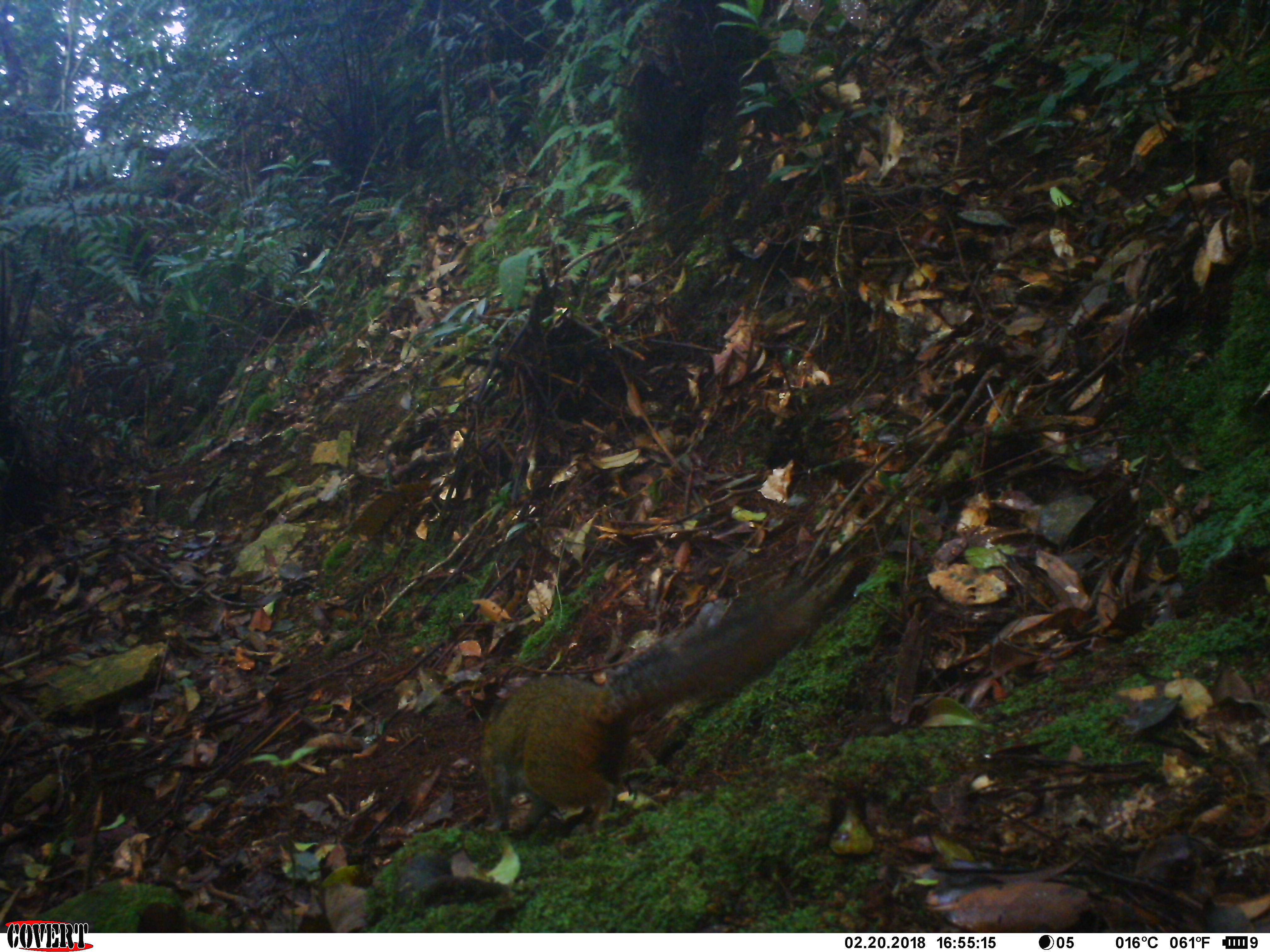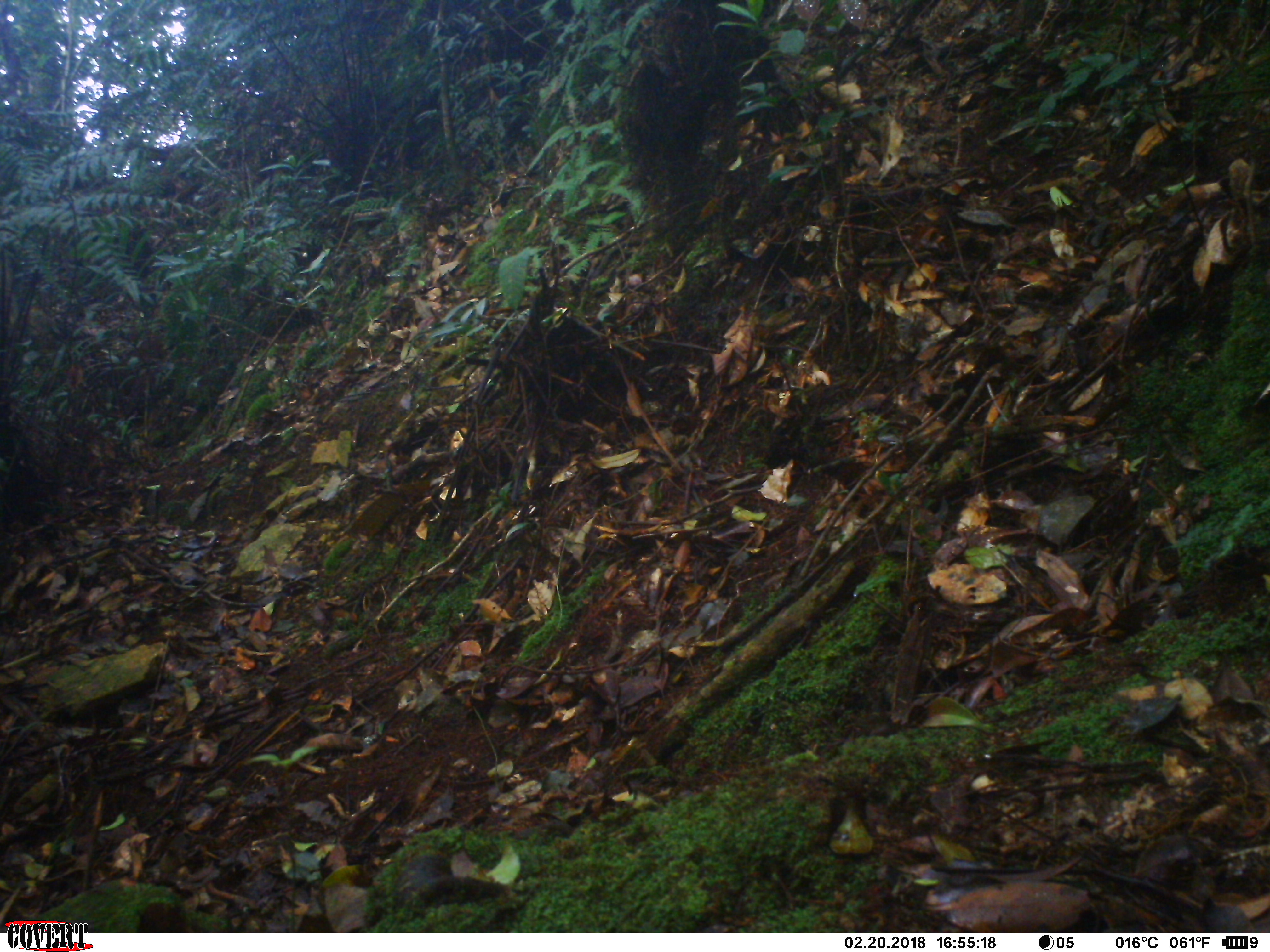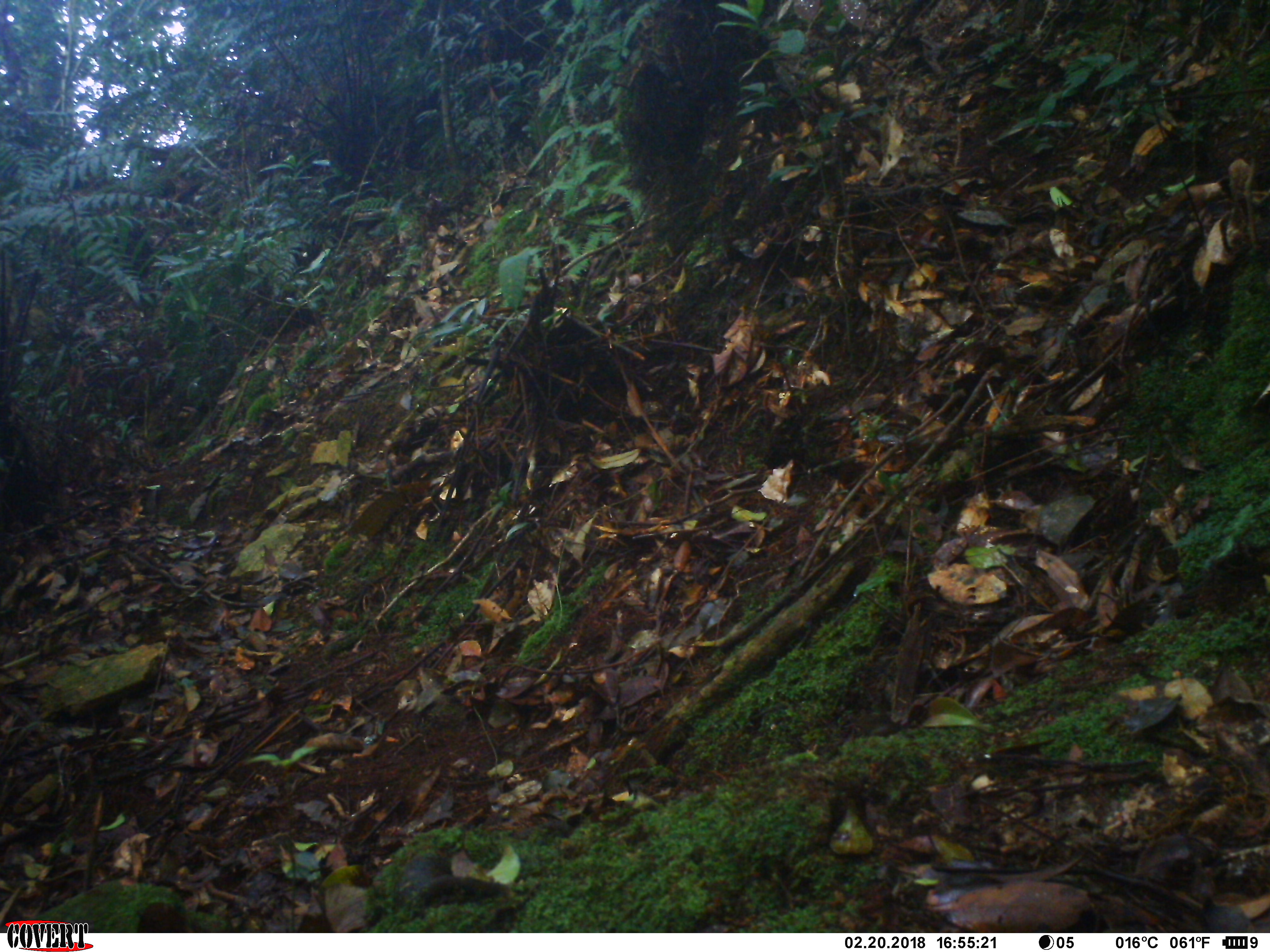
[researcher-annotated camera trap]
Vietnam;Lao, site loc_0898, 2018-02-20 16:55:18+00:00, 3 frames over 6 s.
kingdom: Animalia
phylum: Chordata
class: Mammalia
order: Rodentia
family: Sciuridae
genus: Dremomys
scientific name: Dremomys rufigenis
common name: red-cheeked squirrel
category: red cheeked squirrel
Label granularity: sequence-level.